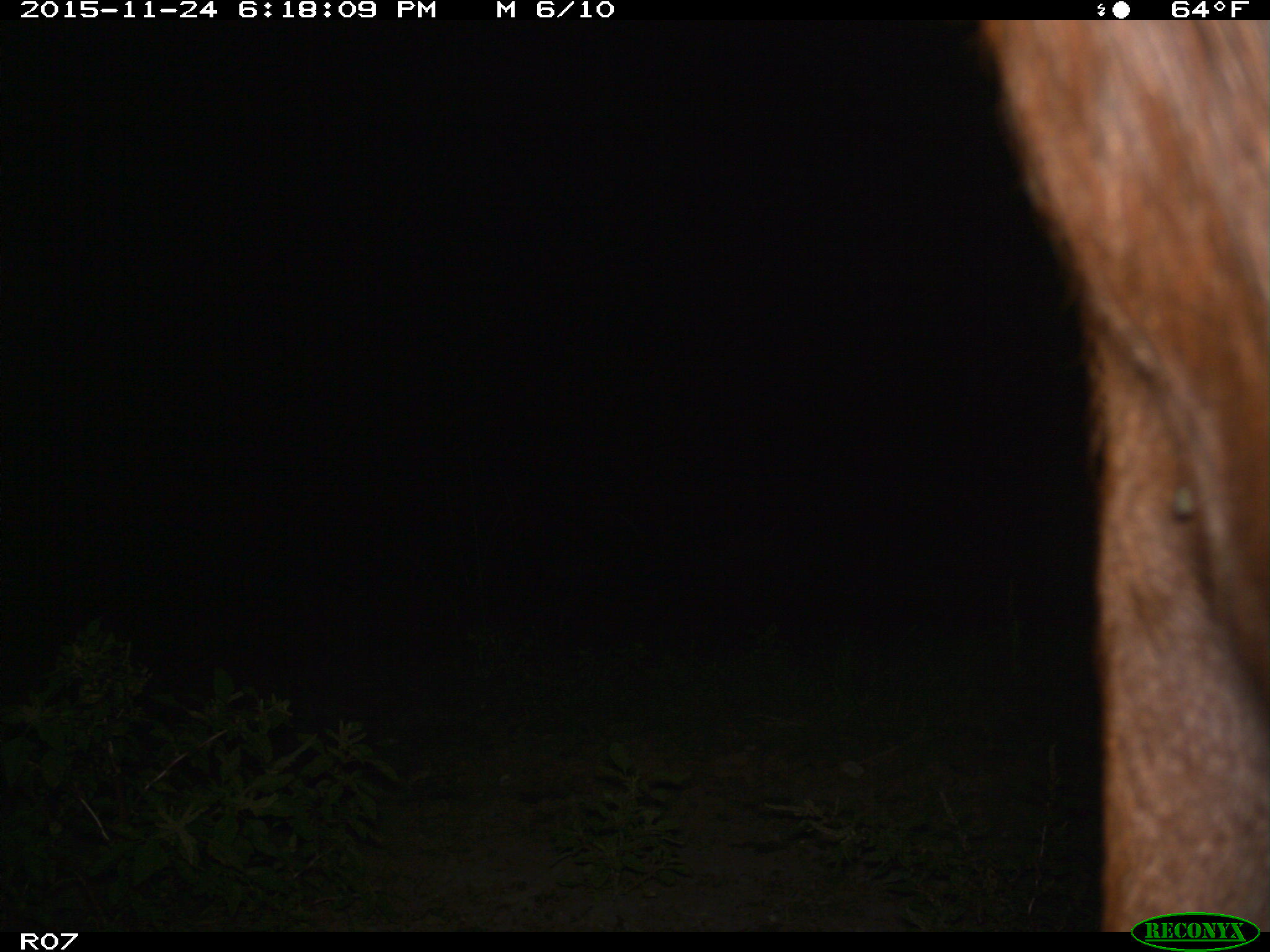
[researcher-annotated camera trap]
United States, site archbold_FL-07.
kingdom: Animalia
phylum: Chordata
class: Mammalia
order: Artiodactyla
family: Bovidae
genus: Bos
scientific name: Bos taurus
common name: domestic cow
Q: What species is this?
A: Bos taurus (domestic cow).